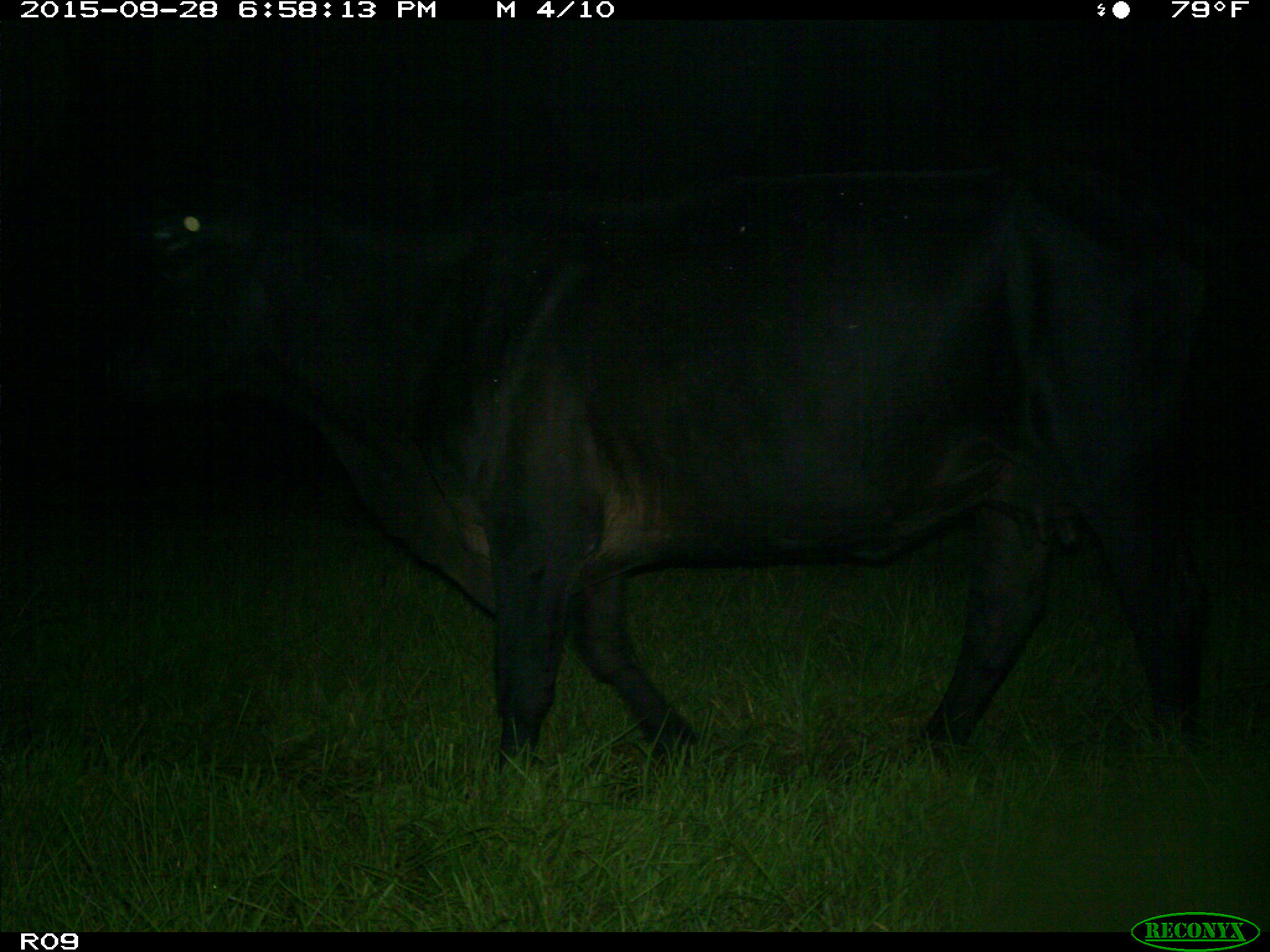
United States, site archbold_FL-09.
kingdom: Animalia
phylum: Chordata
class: Mammalia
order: Artiodactyla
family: Bovidae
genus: Bos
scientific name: Bos taurus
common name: domestic cow